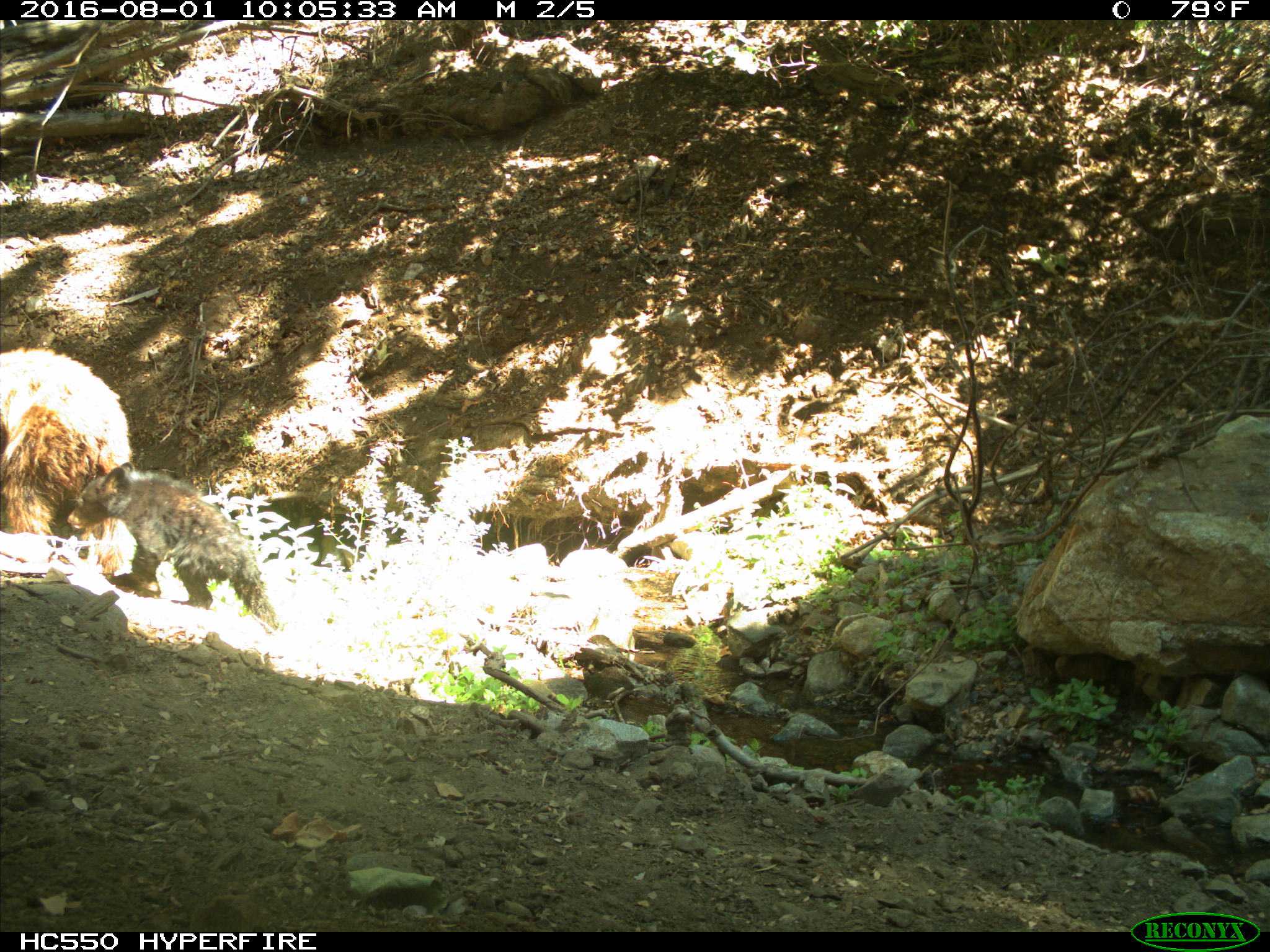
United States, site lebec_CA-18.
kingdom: Animalia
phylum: Chordata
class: Mammalia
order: Carnivora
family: Ursidae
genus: Ursus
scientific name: Ursus americanus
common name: american black bear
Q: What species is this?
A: Ursus americanus (american black bear).